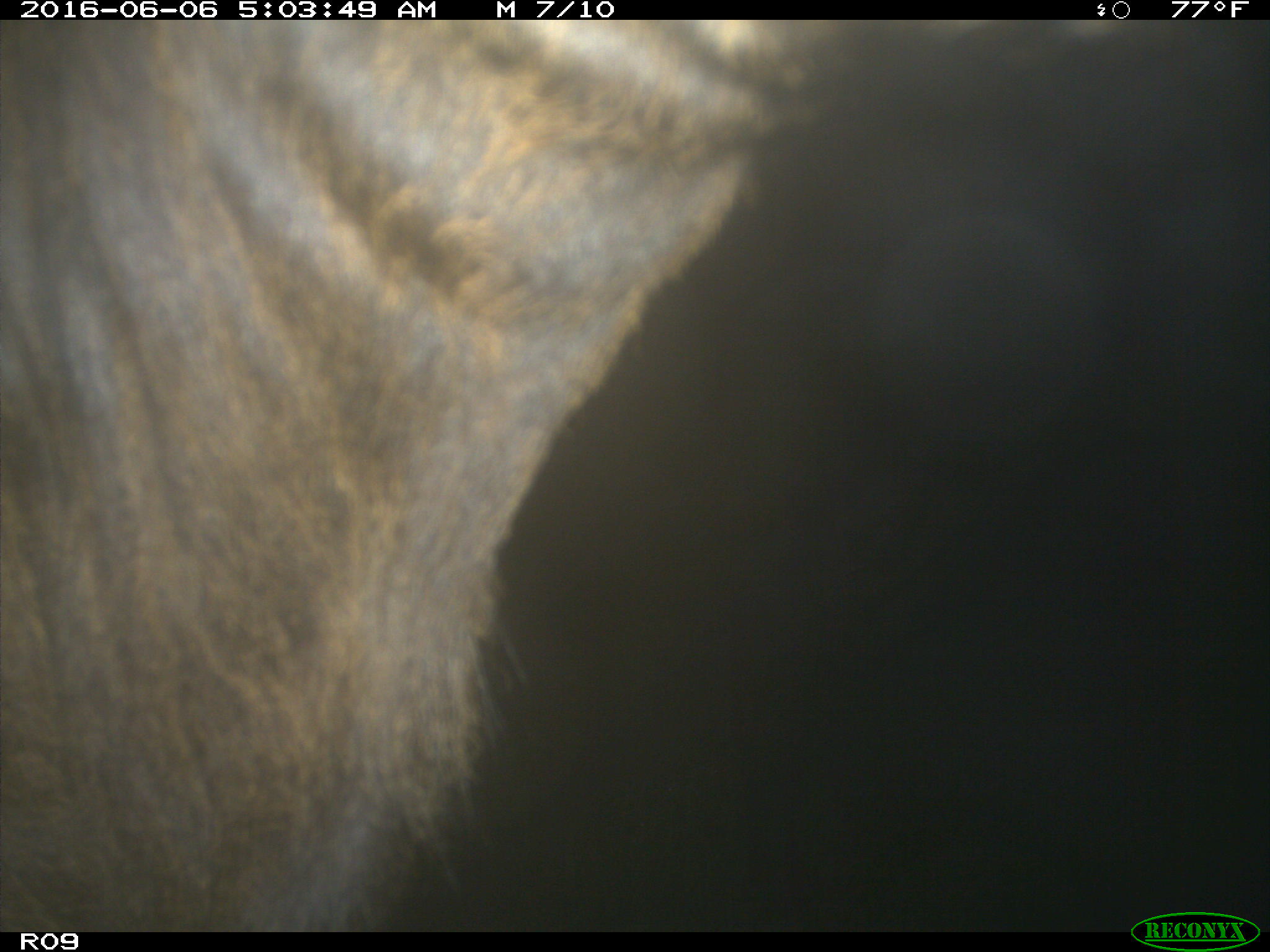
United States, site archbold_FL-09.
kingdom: Animalia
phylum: Chordata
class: Mammalia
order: Artiodactyla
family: Bovidae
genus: Bos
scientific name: Bos taurus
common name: domestic cow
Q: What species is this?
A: Bos taurus (domestic cow).